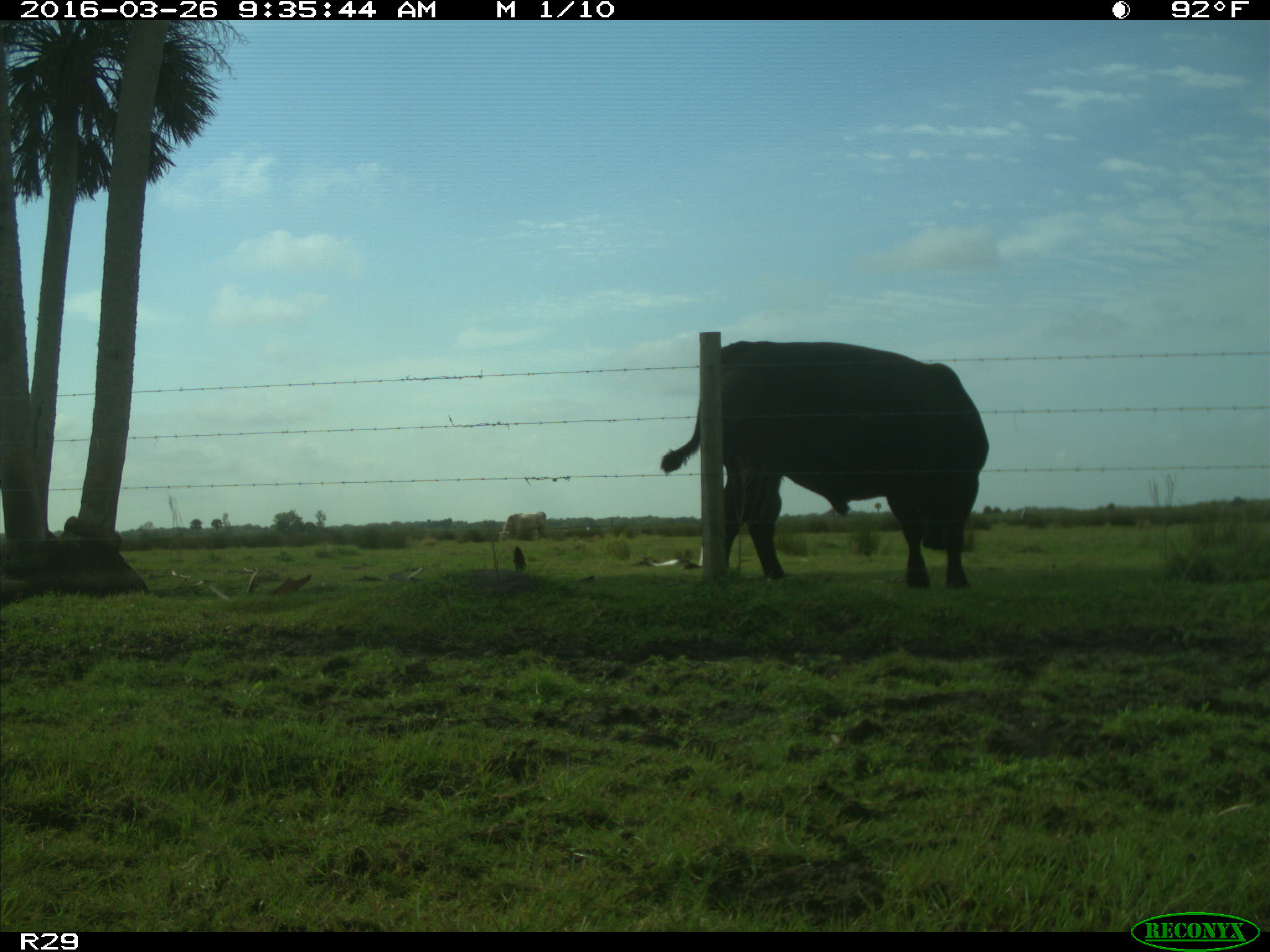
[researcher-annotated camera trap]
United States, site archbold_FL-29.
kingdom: Animalia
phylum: Chordata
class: Mammalia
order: Artiodactyla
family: Bovidae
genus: Bos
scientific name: Bos taurus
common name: domestic cow